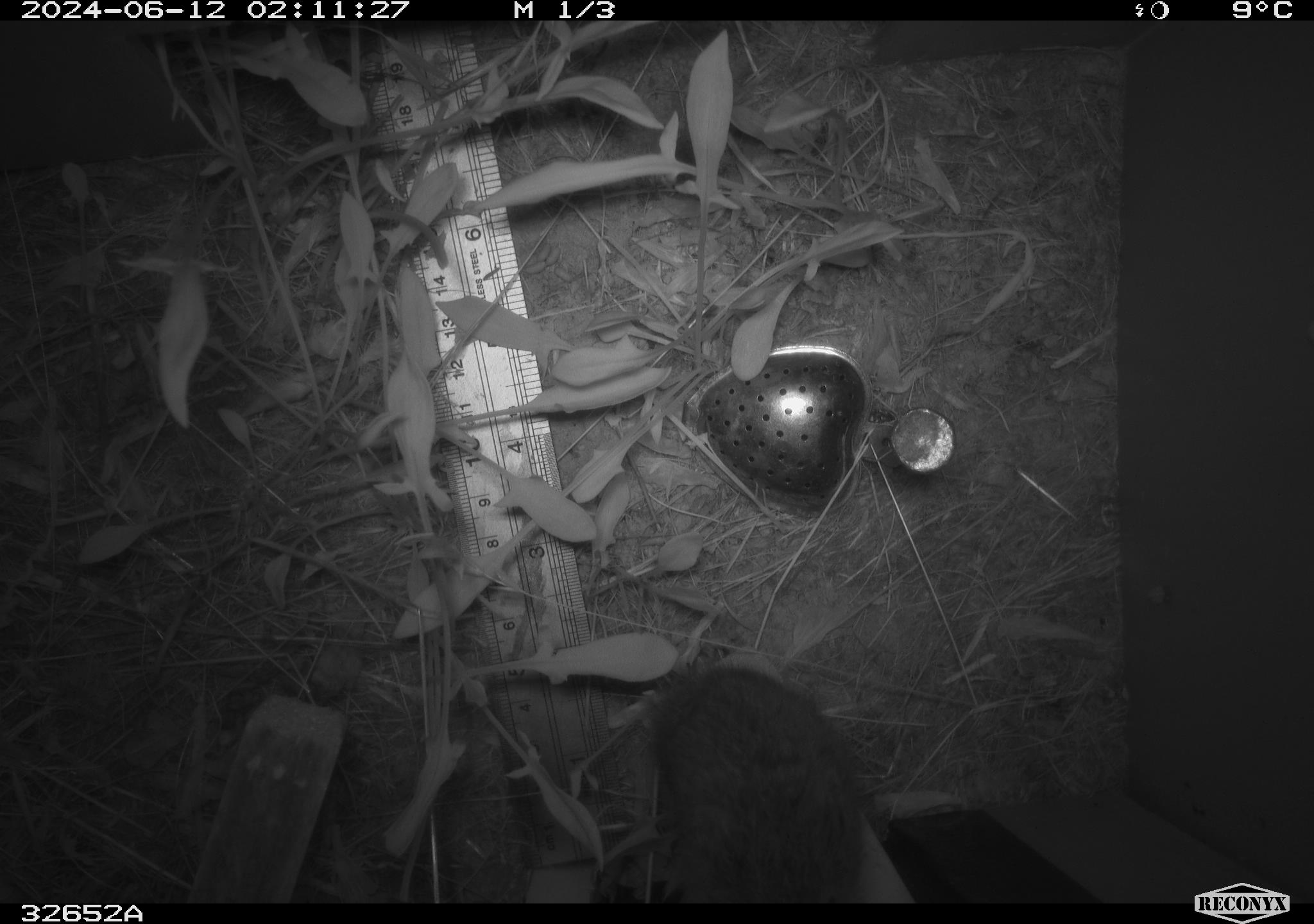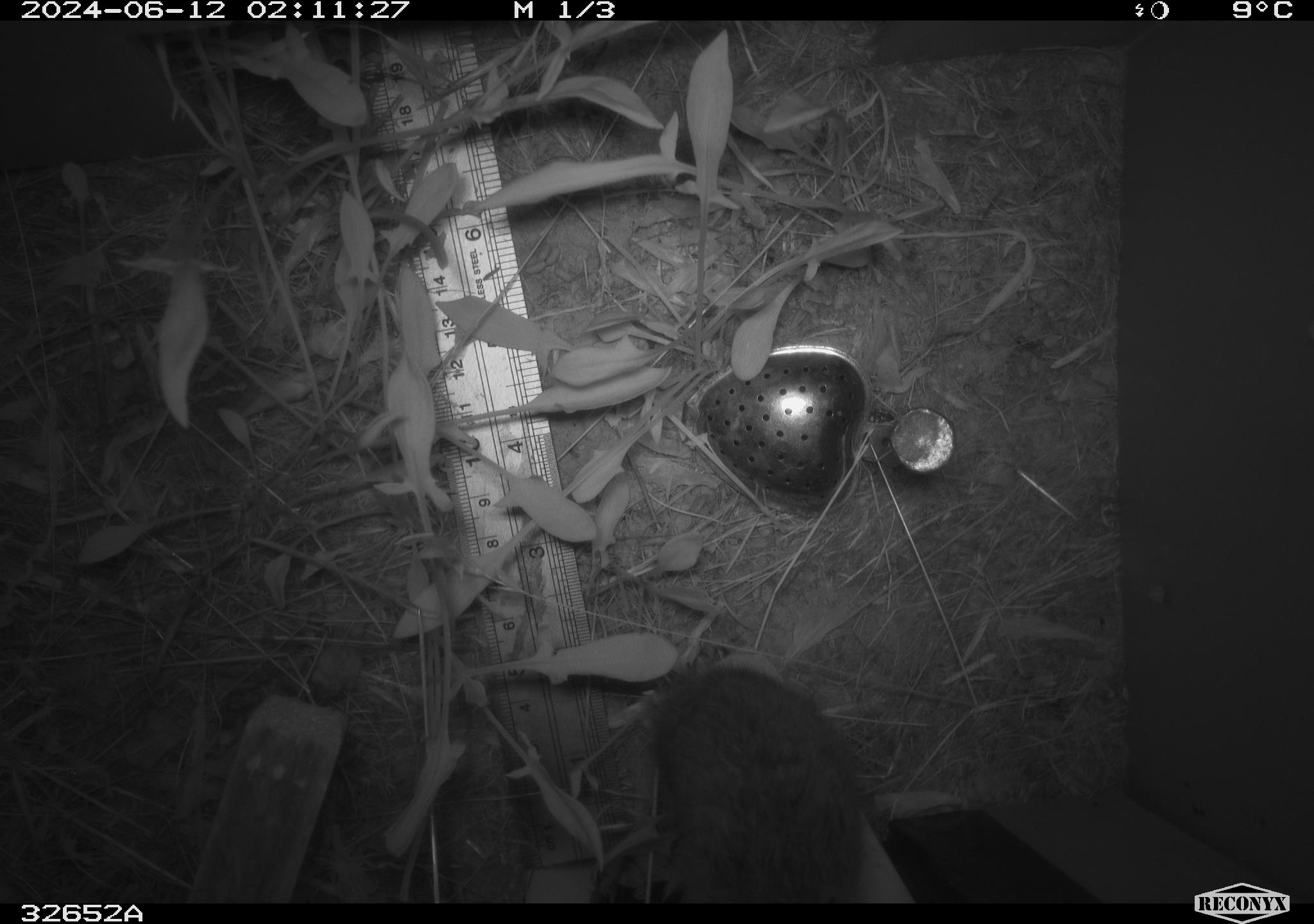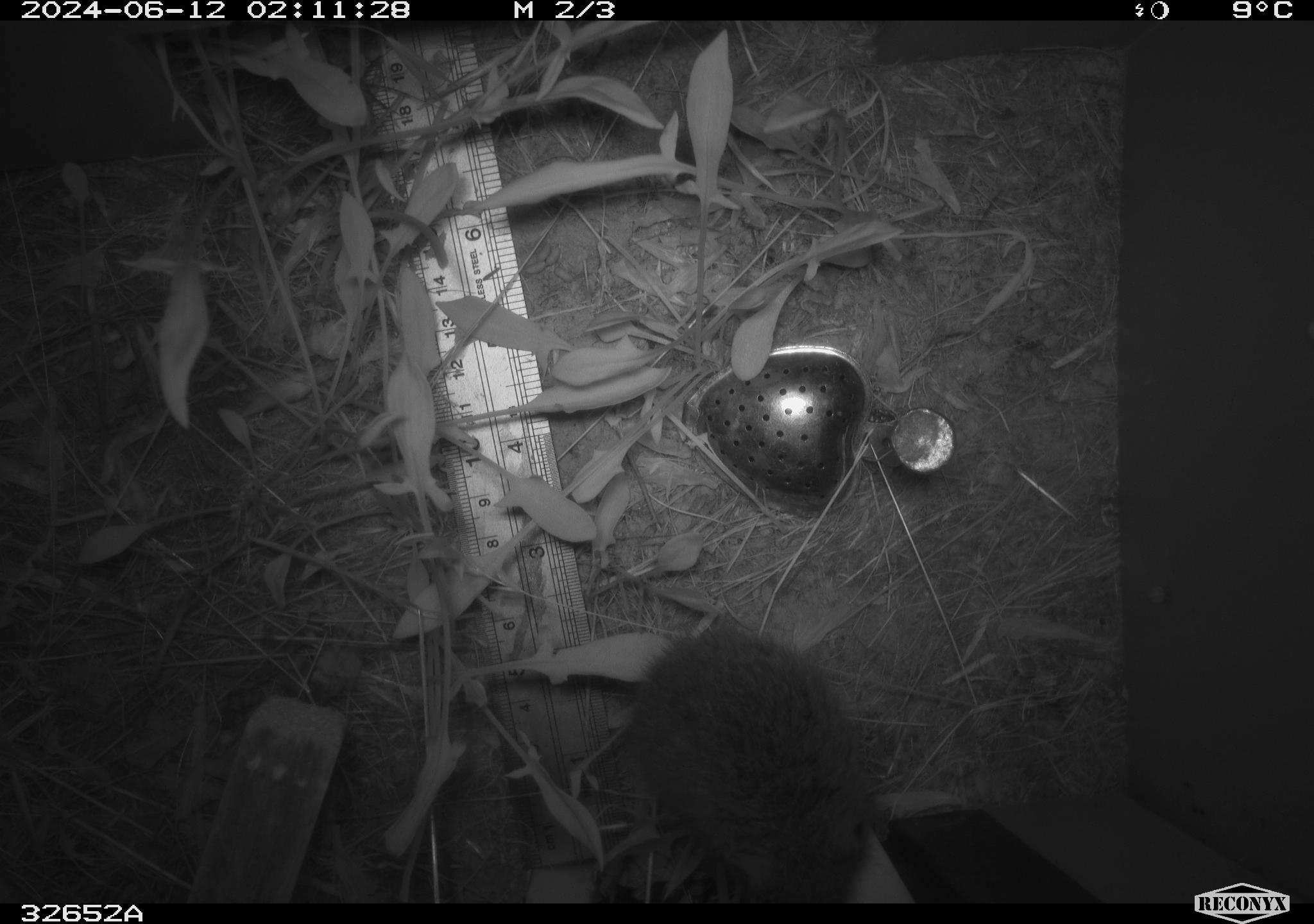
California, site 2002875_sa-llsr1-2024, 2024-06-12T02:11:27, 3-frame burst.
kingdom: Animalia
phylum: Chordata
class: Mammalia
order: Rodentia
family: Cricetidae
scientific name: Arvicolinae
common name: voles, lemmings, and muskrats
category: arvicolinae subfamily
Arvicolinae subfamily (voles, lemmings, and muskrats) (Arvicolinae).